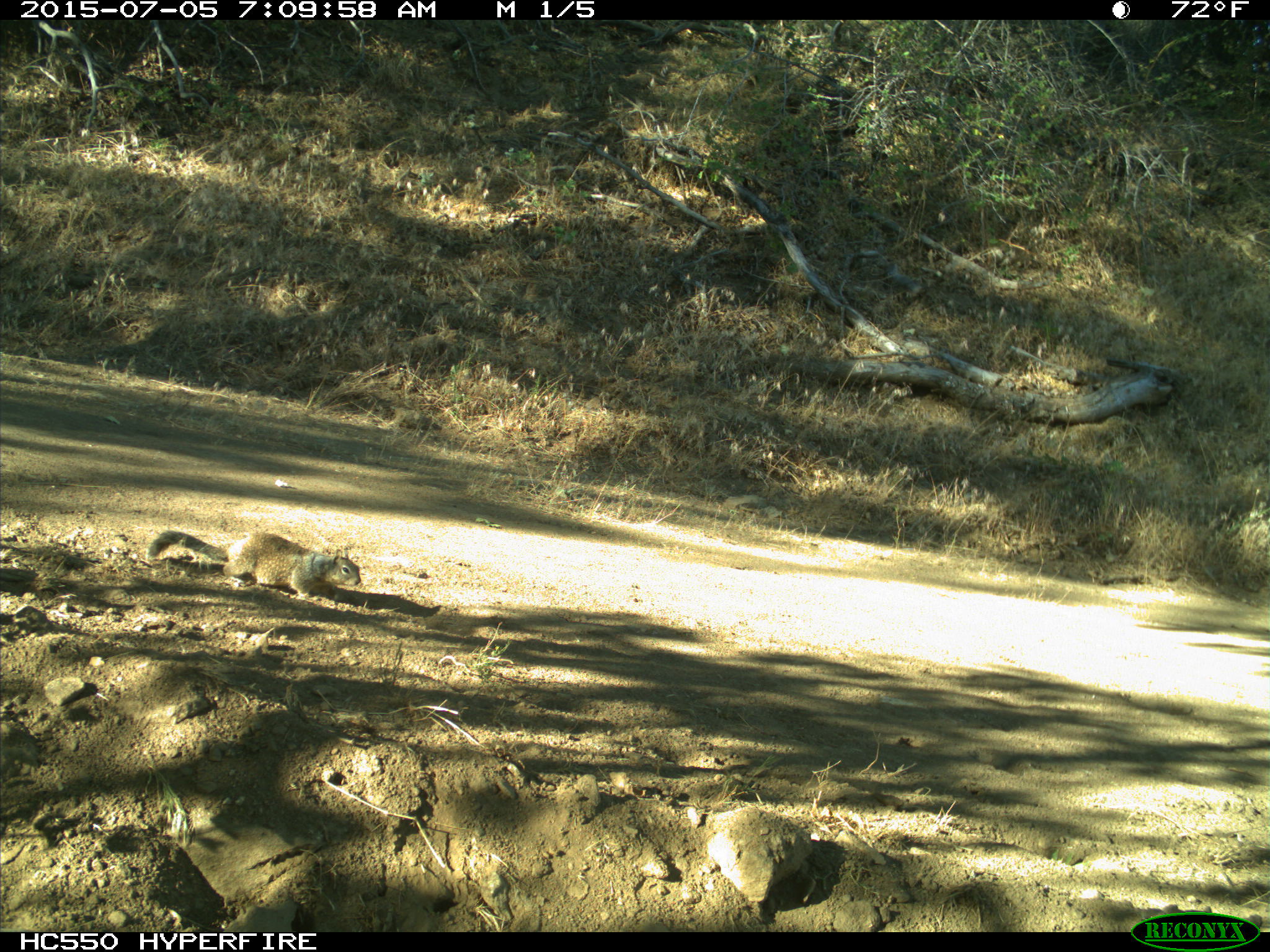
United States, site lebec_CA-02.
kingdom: Animalia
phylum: Chordata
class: Mammalia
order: Rodentia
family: Sciuridae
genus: Otospermophilus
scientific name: Otospermophilus beecheyi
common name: california ground squirrel